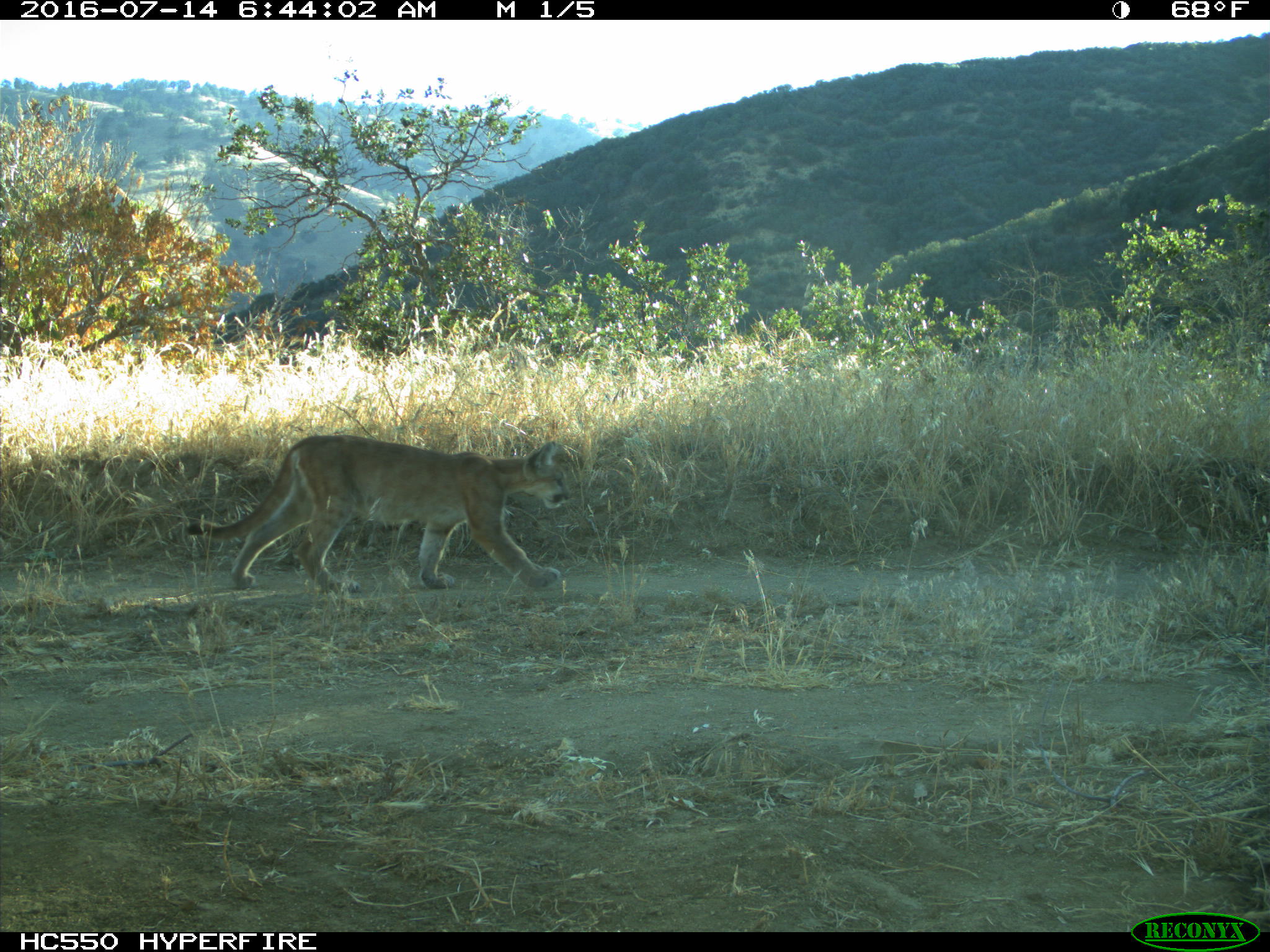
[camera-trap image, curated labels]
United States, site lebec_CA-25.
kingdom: Animalia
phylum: Chordata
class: Mammalia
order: Carnivora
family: Felidae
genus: Puma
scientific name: Puma concolor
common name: mountain lion